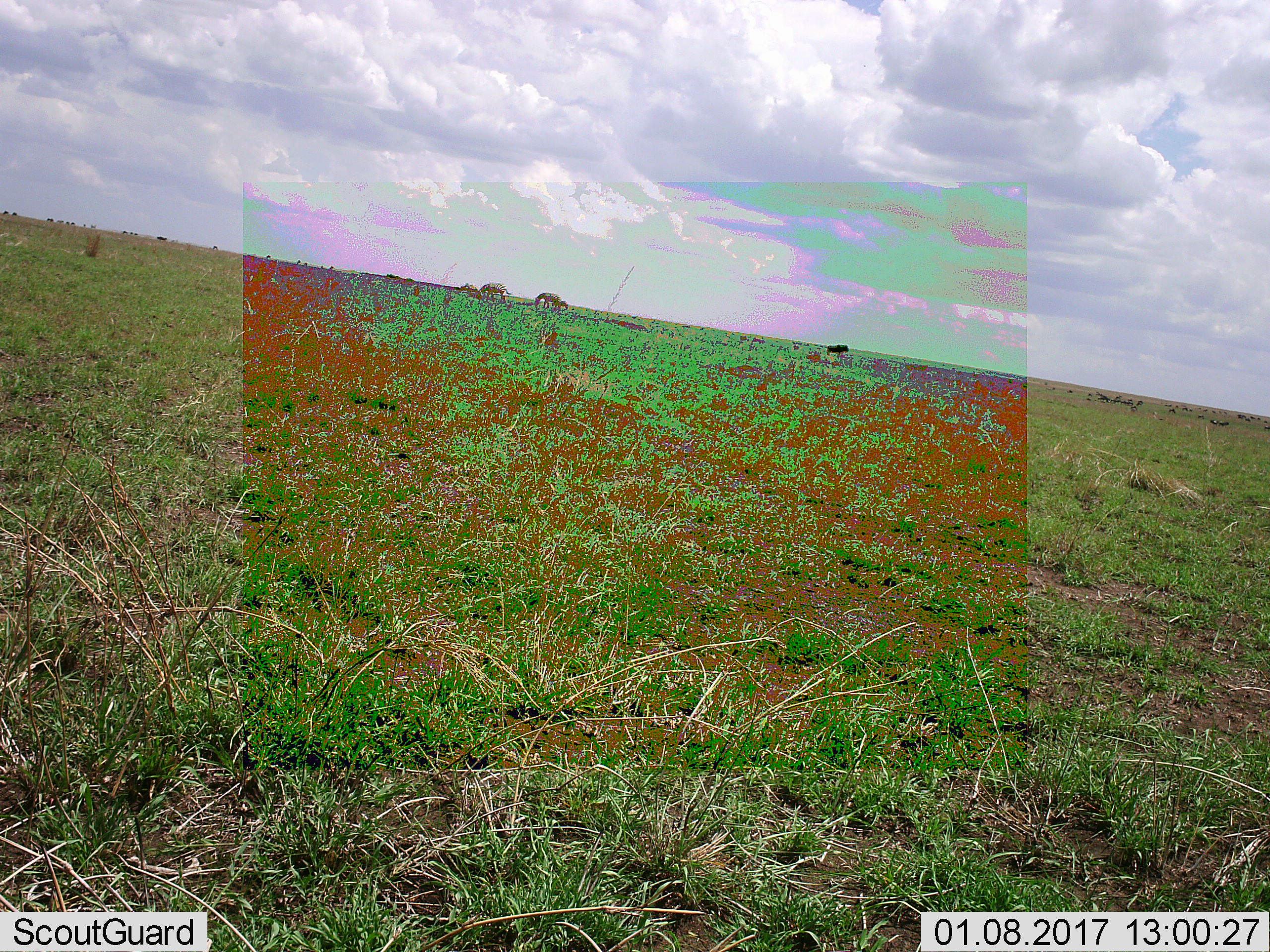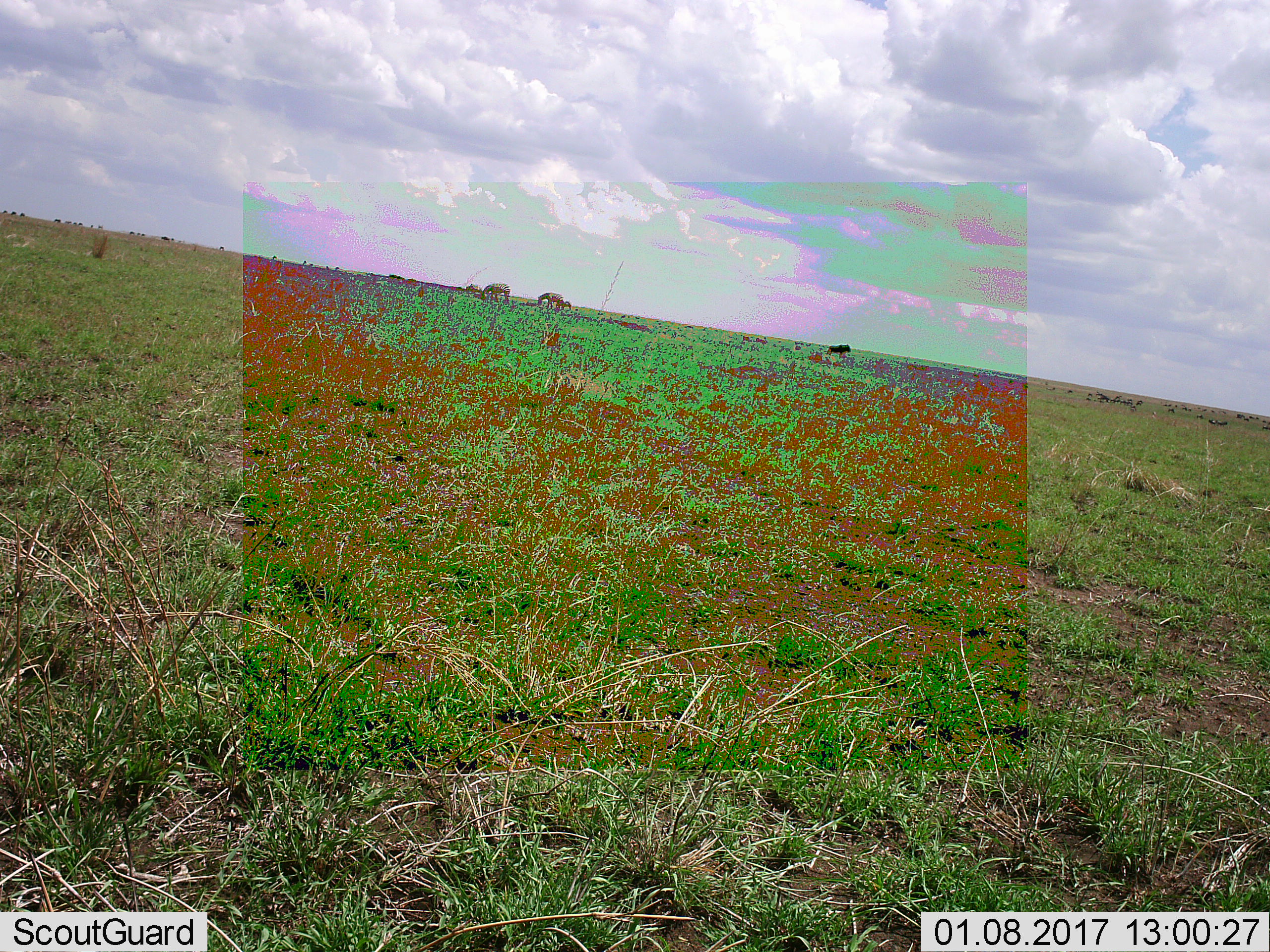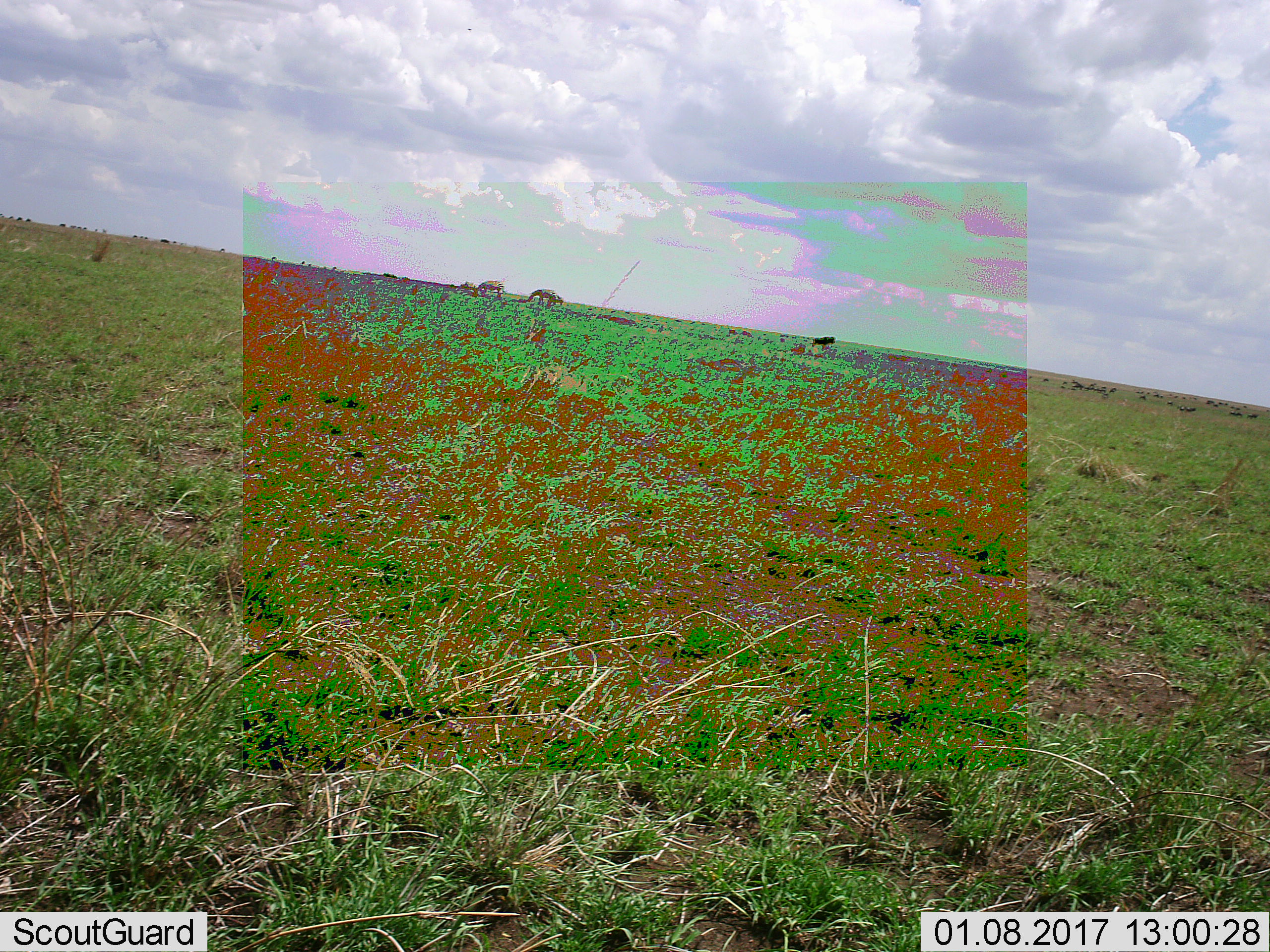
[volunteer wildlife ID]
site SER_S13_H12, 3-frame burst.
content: unidentified animal